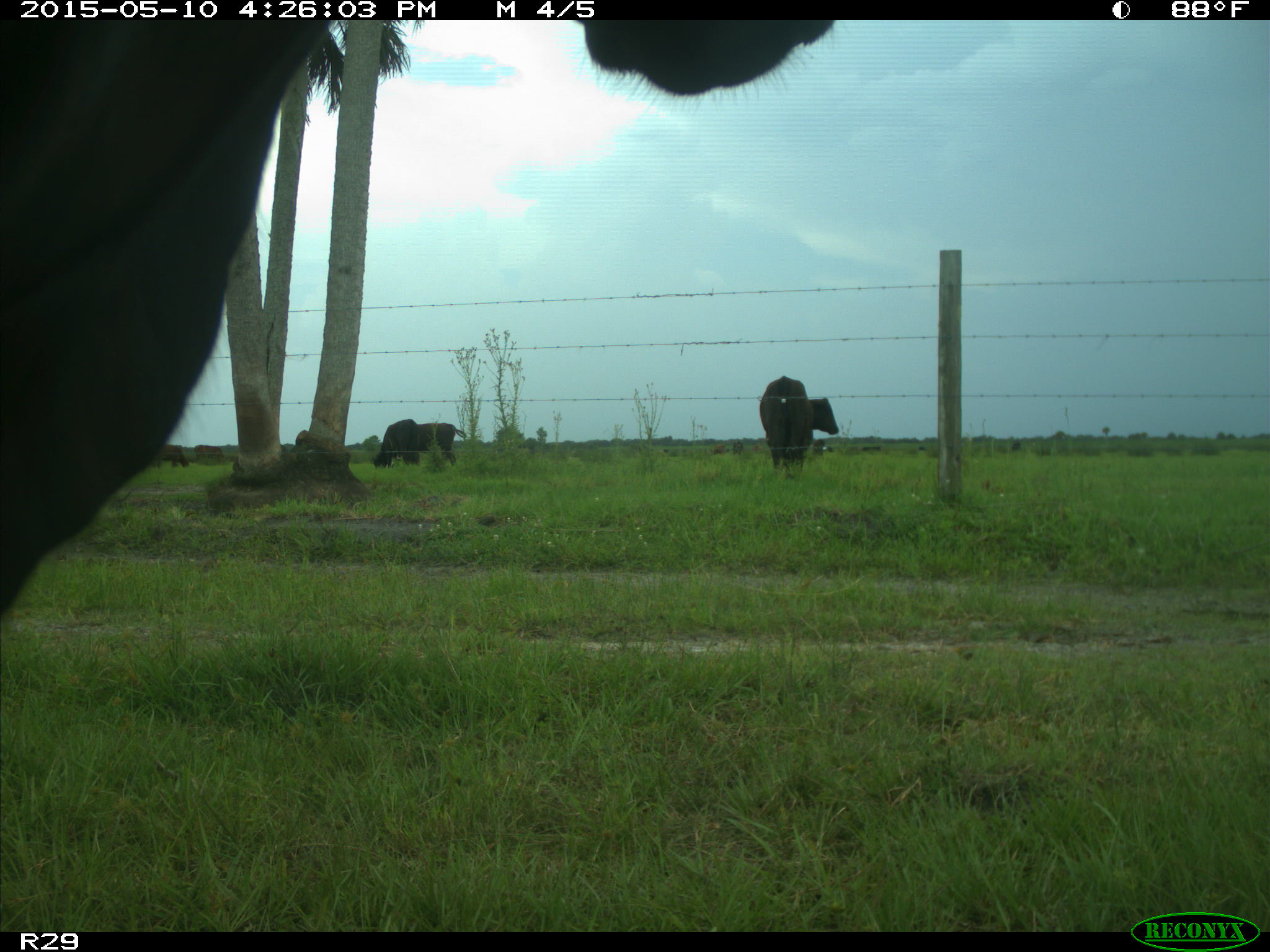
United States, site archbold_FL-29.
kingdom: Animalia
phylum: Chordata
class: Mammalia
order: Artiodactyla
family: Bovidae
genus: Bos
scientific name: Bos taurus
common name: domestic cow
Bos taurus (domestic cow).